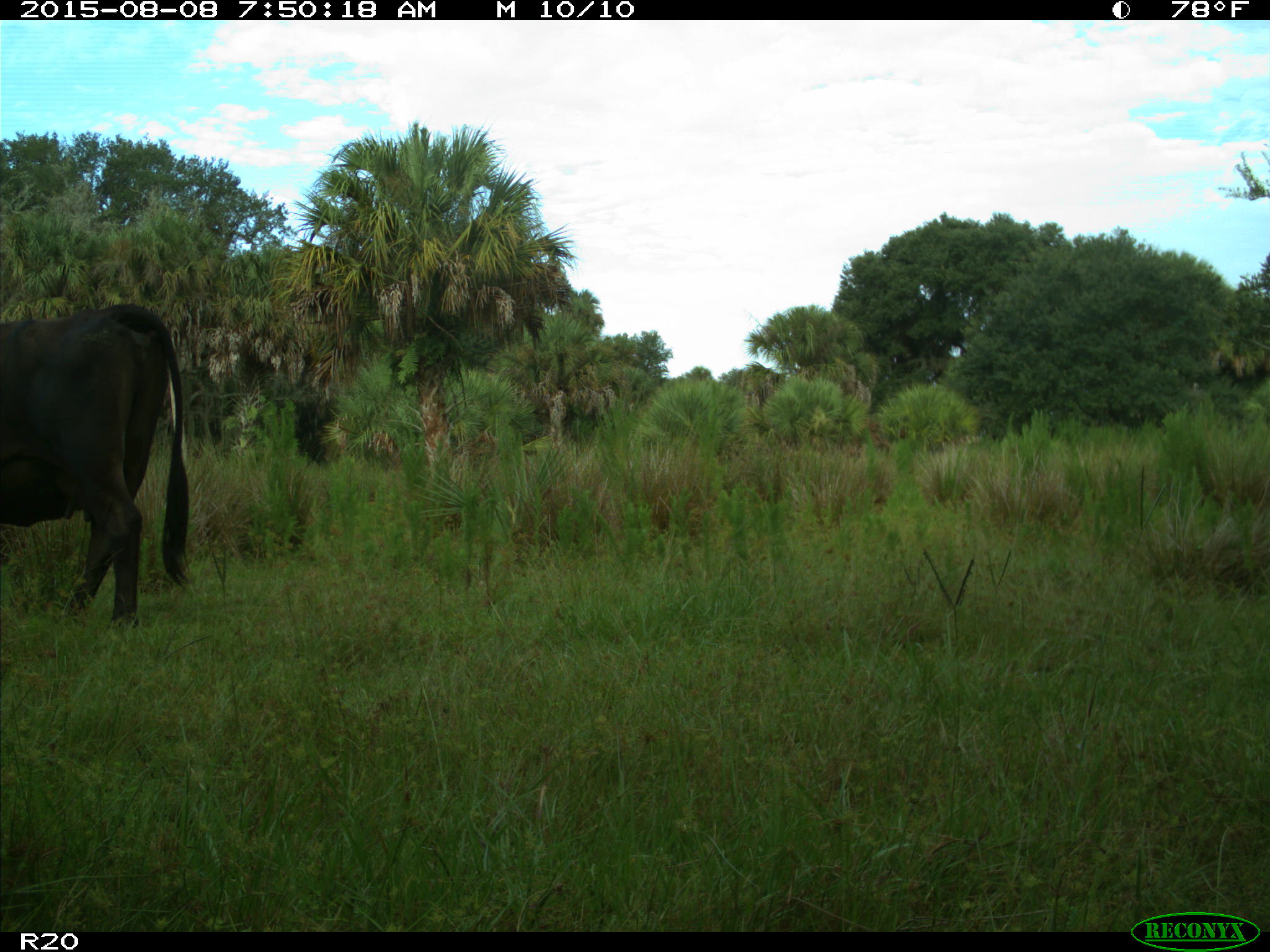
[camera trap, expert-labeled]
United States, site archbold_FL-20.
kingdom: Animalia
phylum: Chordata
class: Mammalia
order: Artiodactyla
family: Bovidae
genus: Bos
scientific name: Bos taurus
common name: domestic cow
Bos taurus (domestic cow).